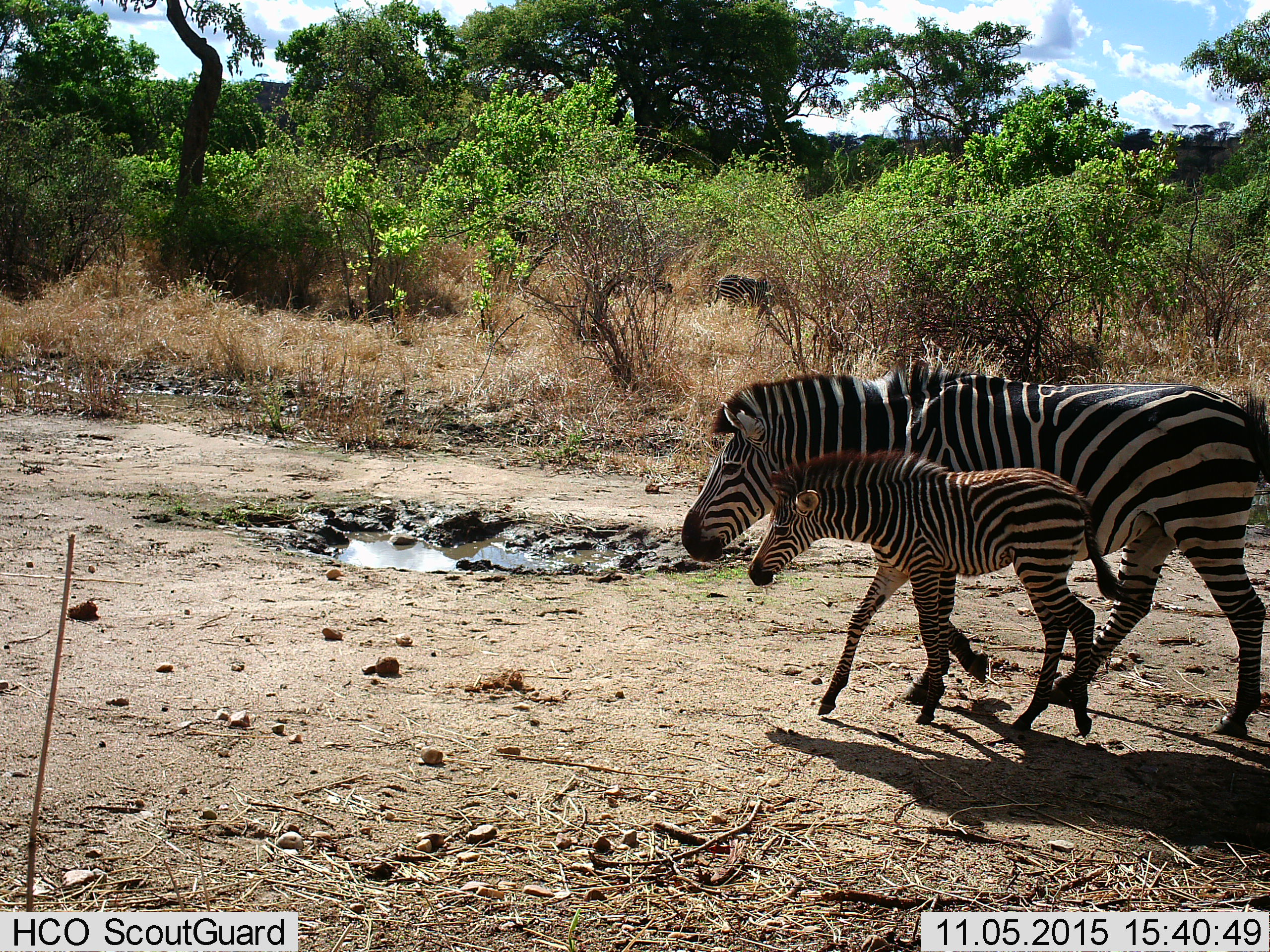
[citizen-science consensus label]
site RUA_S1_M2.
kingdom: Animalia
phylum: Chordata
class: Mammalia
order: Perissodactyla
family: Equidae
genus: Equus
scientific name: Equus quagga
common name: plains zebra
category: zebraplains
Zebraplains (plains zebra) (Equus quagga), count 2. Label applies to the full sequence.